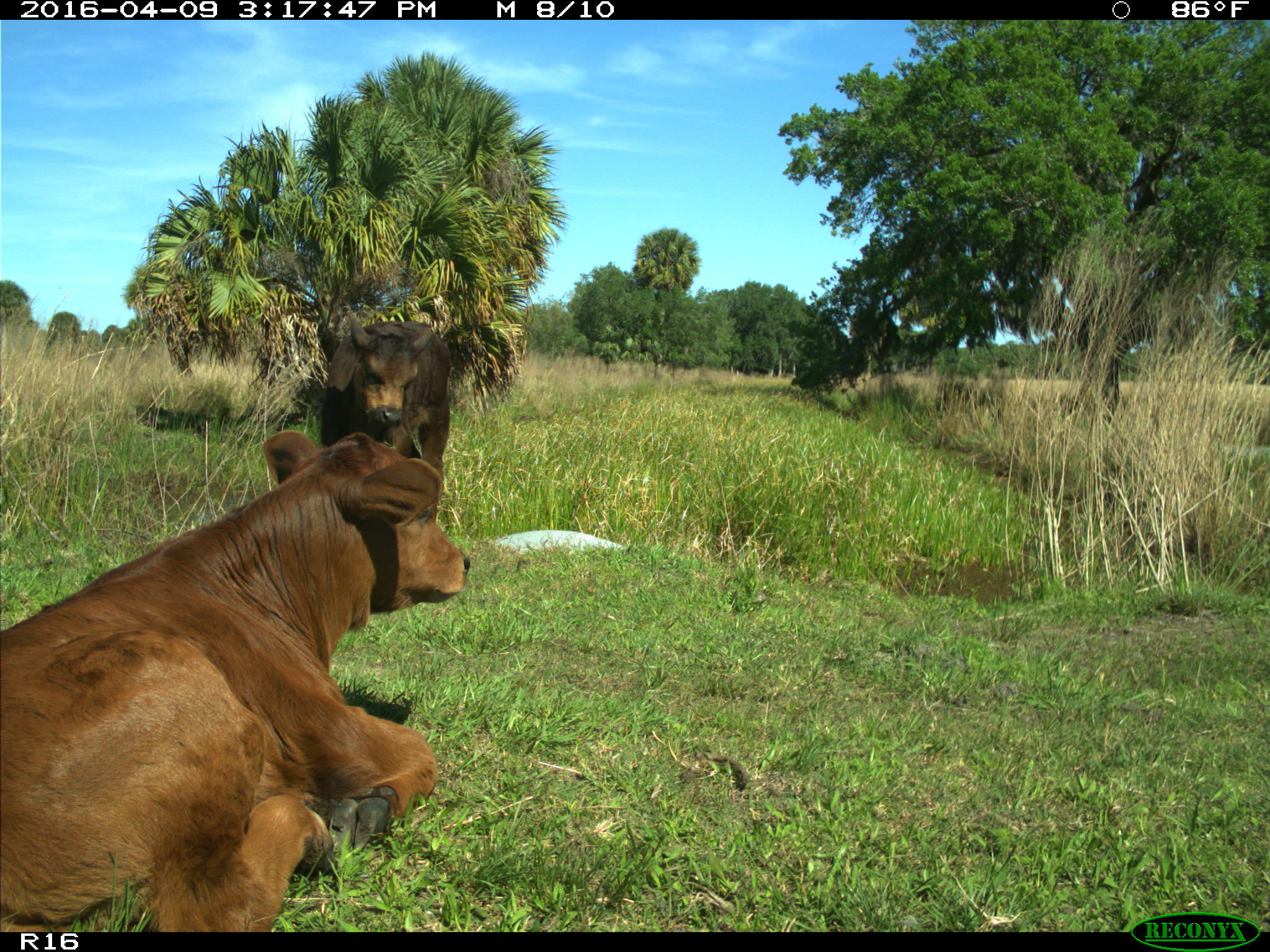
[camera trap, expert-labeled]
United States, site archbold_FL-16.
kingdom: Animalia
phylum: Chordata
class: Mammalia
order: Artiodactyla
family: Bovidae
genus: Bos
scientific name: Bos taurus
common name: domestic cow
Bos taurus (domestic cow).